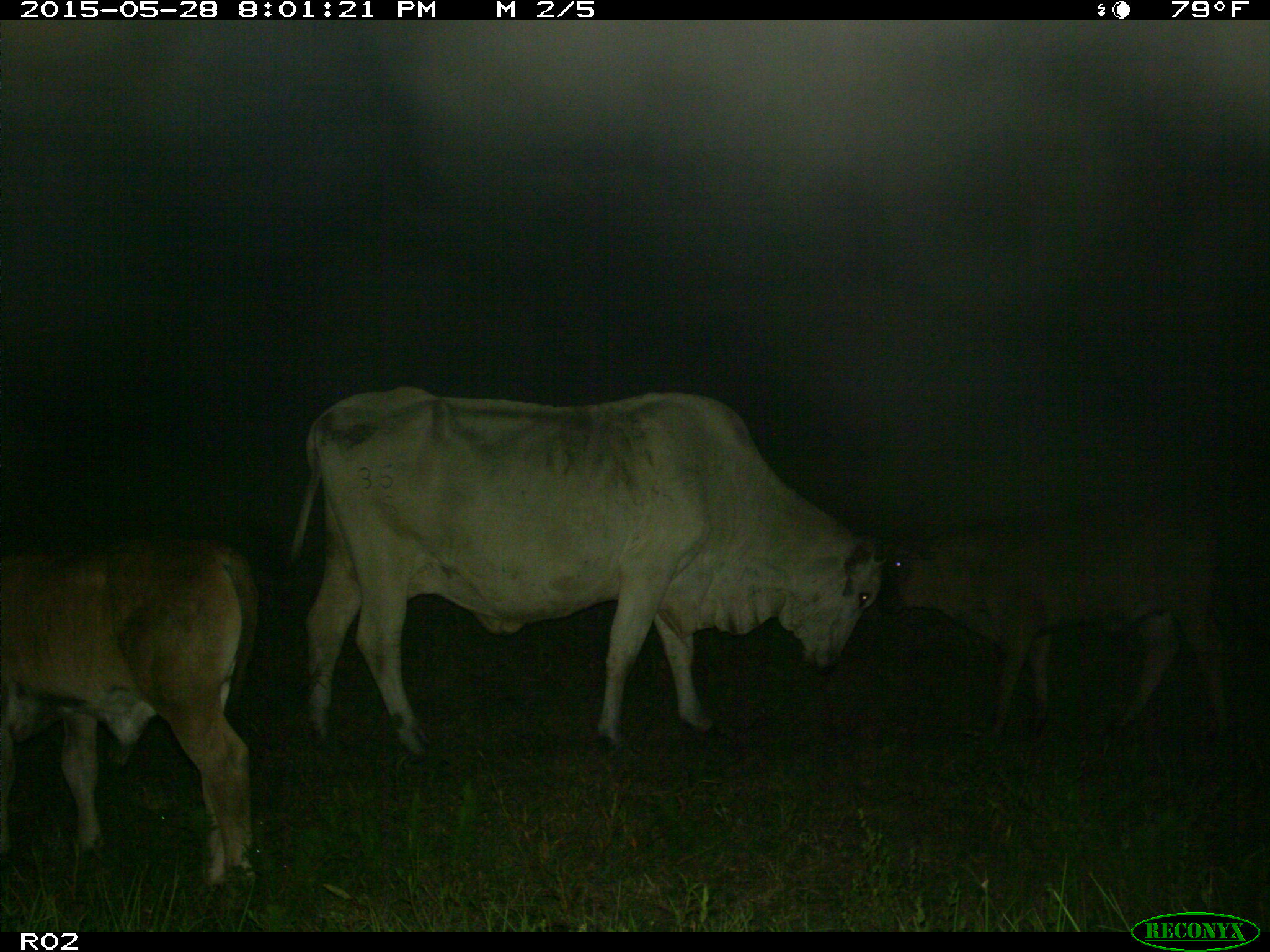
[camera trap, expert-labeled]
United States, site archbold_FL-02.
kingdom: Animalia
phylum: Chordata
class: Mammalia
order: Artiodactyla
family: Bovidae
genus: Bos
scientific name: Bos taurus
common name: domestic cow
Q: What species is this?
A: Bos taurus (domestic cow).